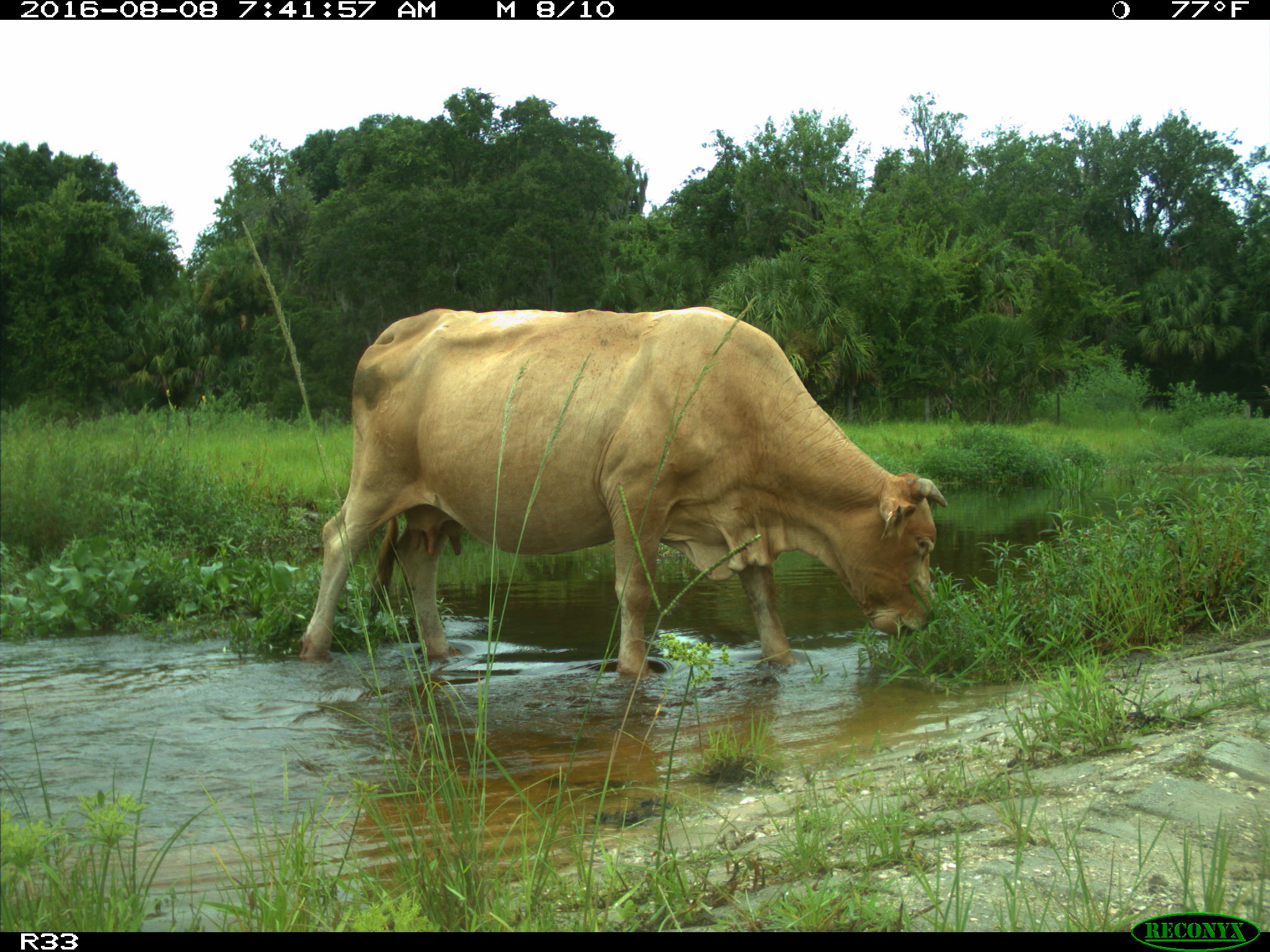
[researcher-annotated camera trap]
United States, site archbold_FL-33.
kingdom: Animalia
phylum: Chordata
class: Mammalia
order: Artiodactyla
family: Bovidae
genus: Bos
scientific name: Bos taurus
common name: domestic cow